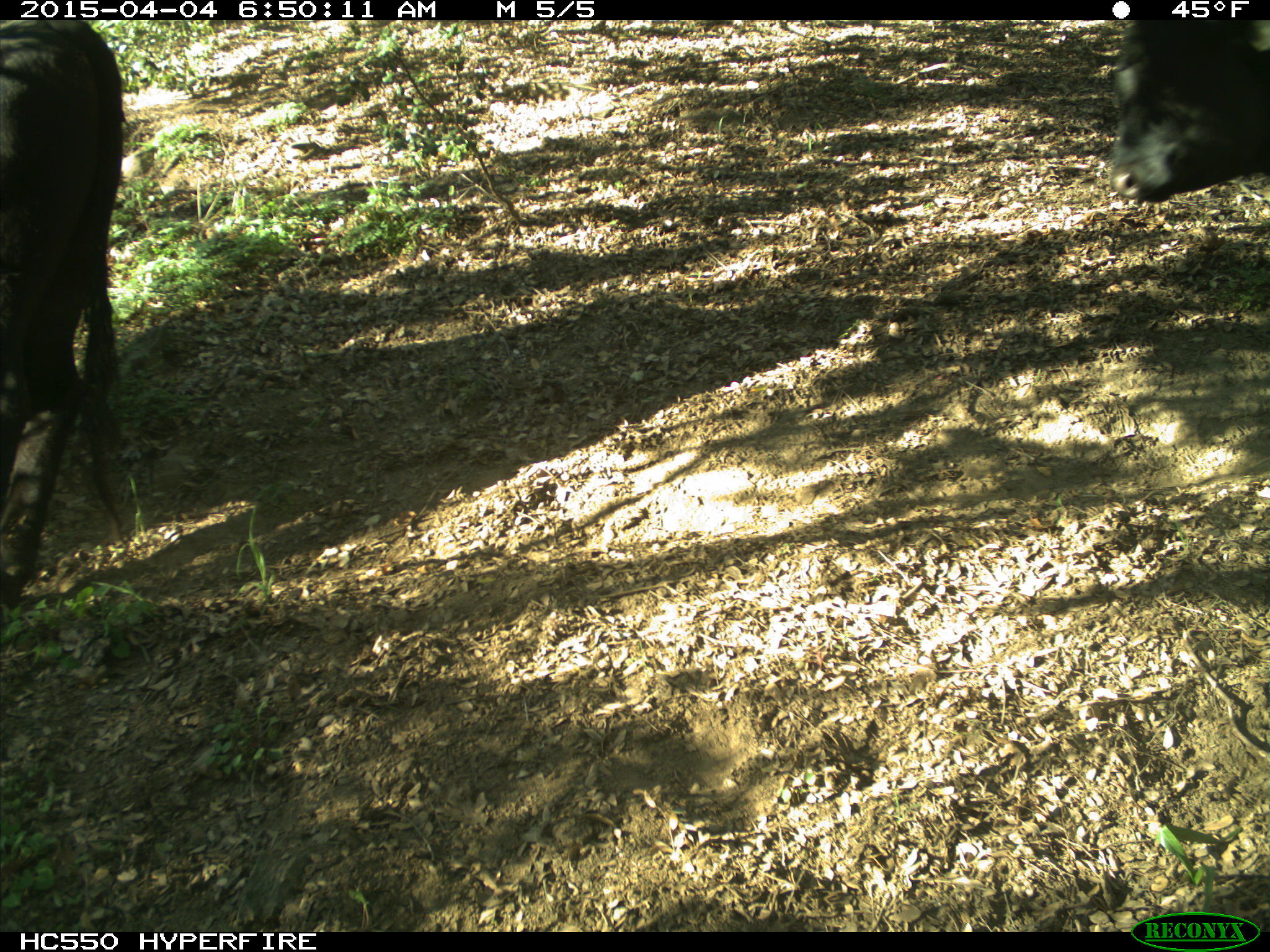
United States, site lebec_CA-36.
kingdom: Animalia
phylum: Chordata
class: Mammalia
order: Artiodactyla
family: Bovidae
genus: Bos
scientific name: Bos taurus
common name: domestic cow